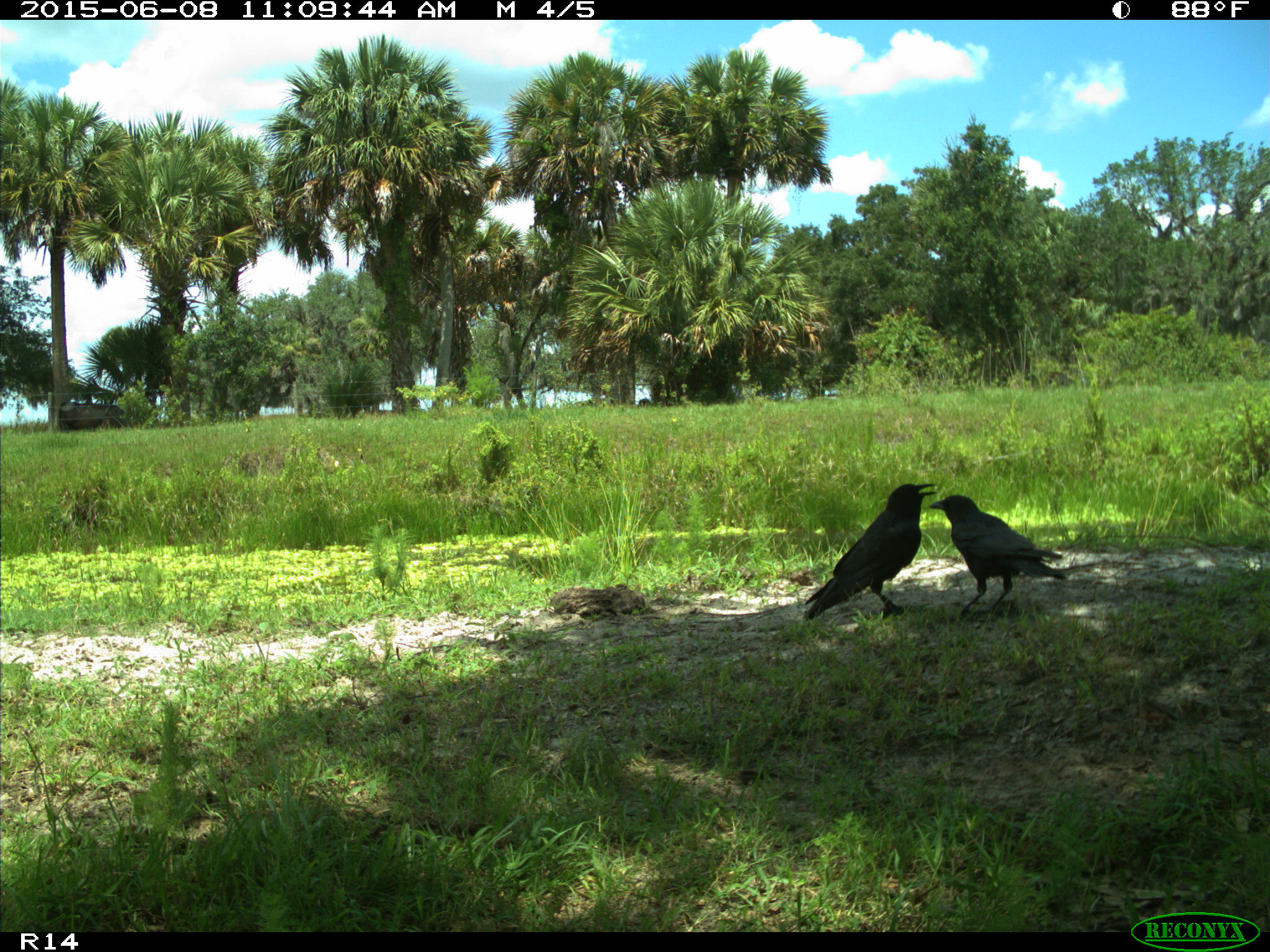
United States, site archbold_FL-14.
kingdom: Animalia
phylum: Chordata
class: Mammalia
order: Artiodactyla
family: Bovidae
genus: Bos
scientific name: Bos taurus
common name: domestic cow